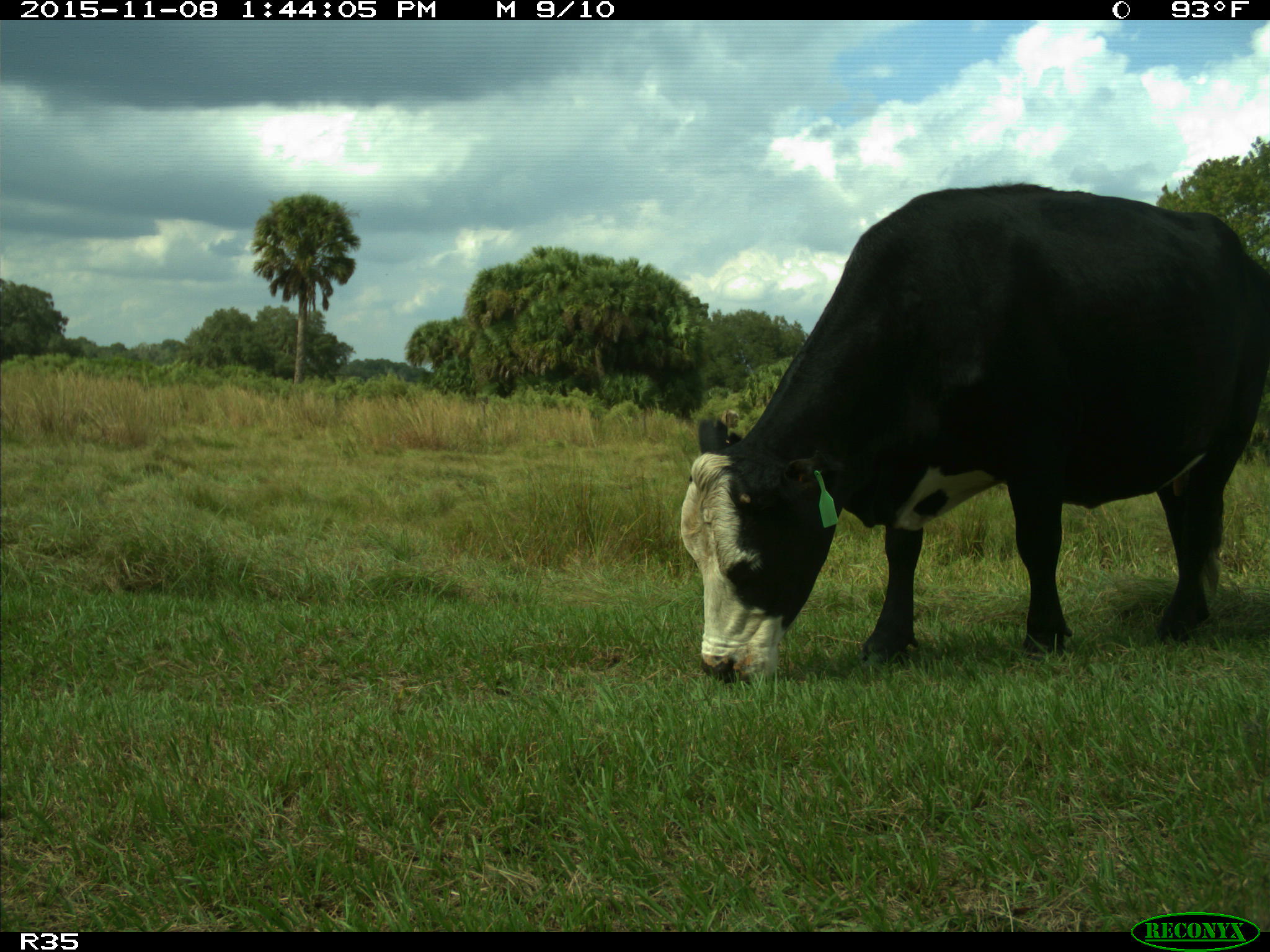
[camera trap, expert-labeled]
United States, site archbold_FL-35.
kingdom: Animalia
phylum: Chordata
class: Mammalia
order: Artiodactyla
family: Bovidae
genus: Bos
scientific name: Bos taurus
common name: domestic cow